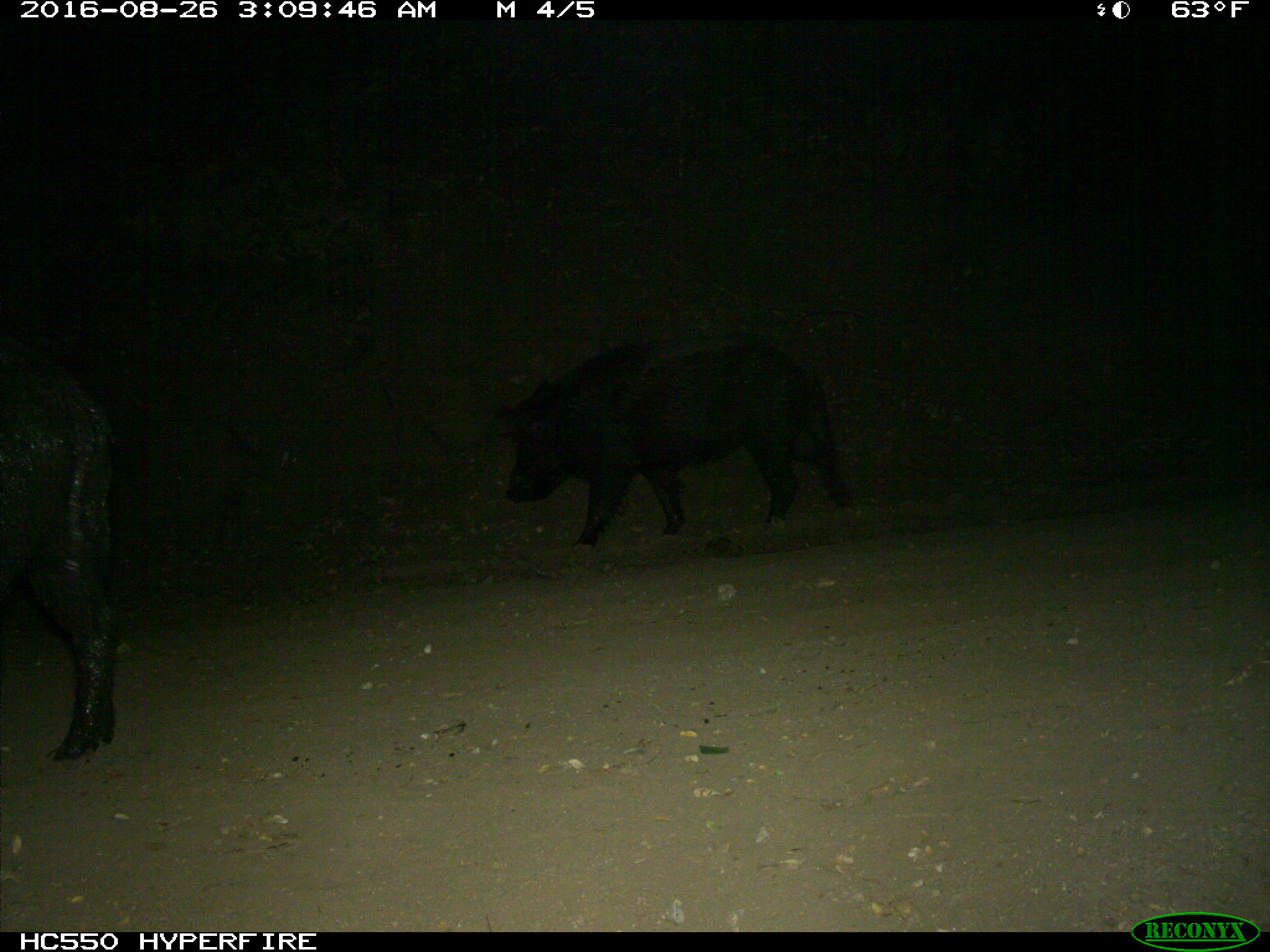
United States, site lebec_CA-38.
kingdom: Animalia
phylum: Chordata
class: Mammalia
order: Artiodactyla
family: Suidae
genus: Sus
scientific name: Sus scrofa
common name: wild boar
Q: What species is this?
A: Sus scrofa (wild boar).